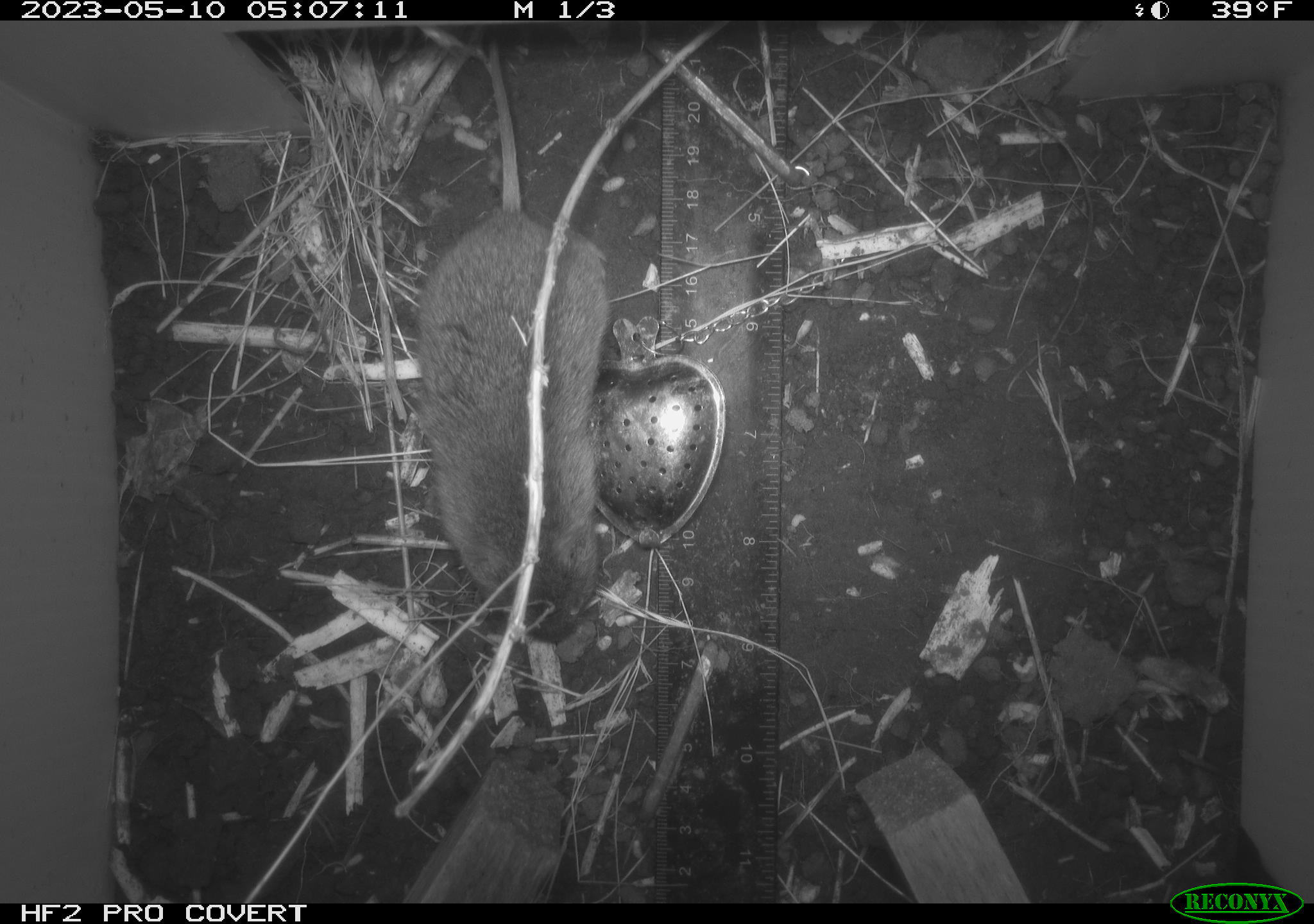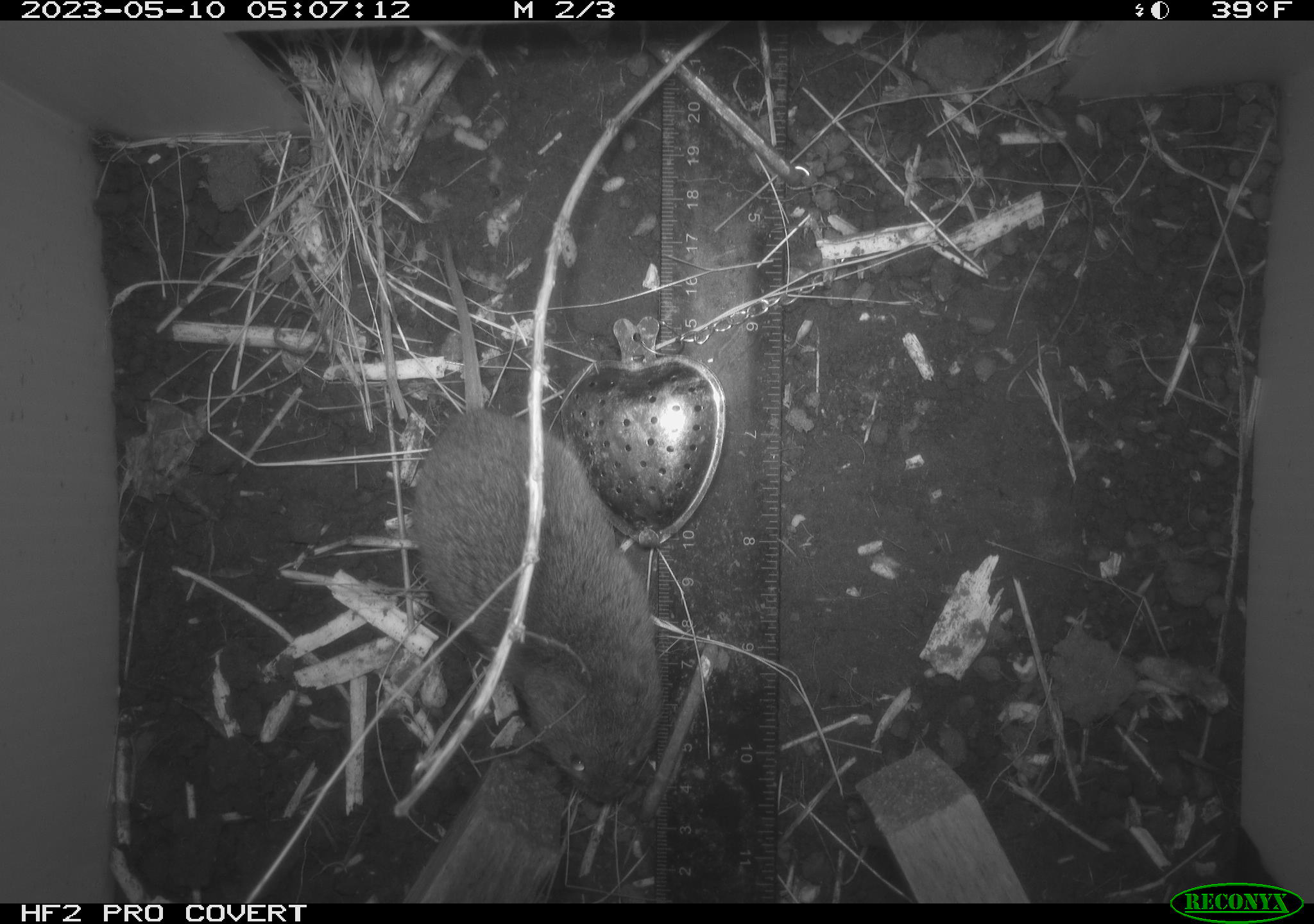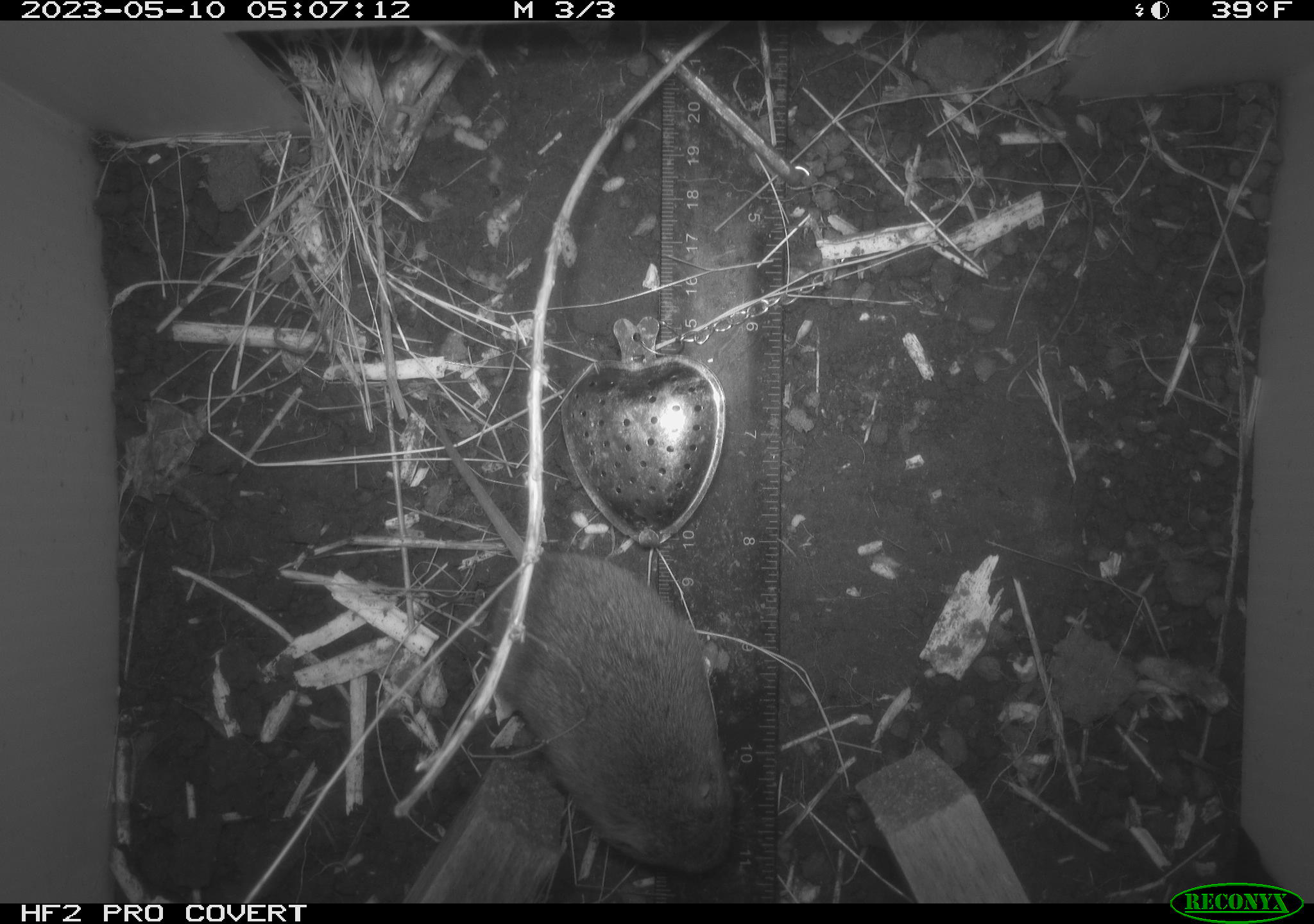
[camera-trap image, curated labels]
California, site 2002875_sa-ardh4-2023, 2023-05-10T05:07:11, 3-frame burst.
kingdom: Animalia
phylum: Chordata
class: Mammalia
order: Rodentia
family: Cricetidae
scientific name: Arvicolinae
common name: voles, lemmings, and muskrats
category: arvicolinae subfamily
Arvicolinae subfamily (voles, lemmings, and muskrats) (Arvicolinae).